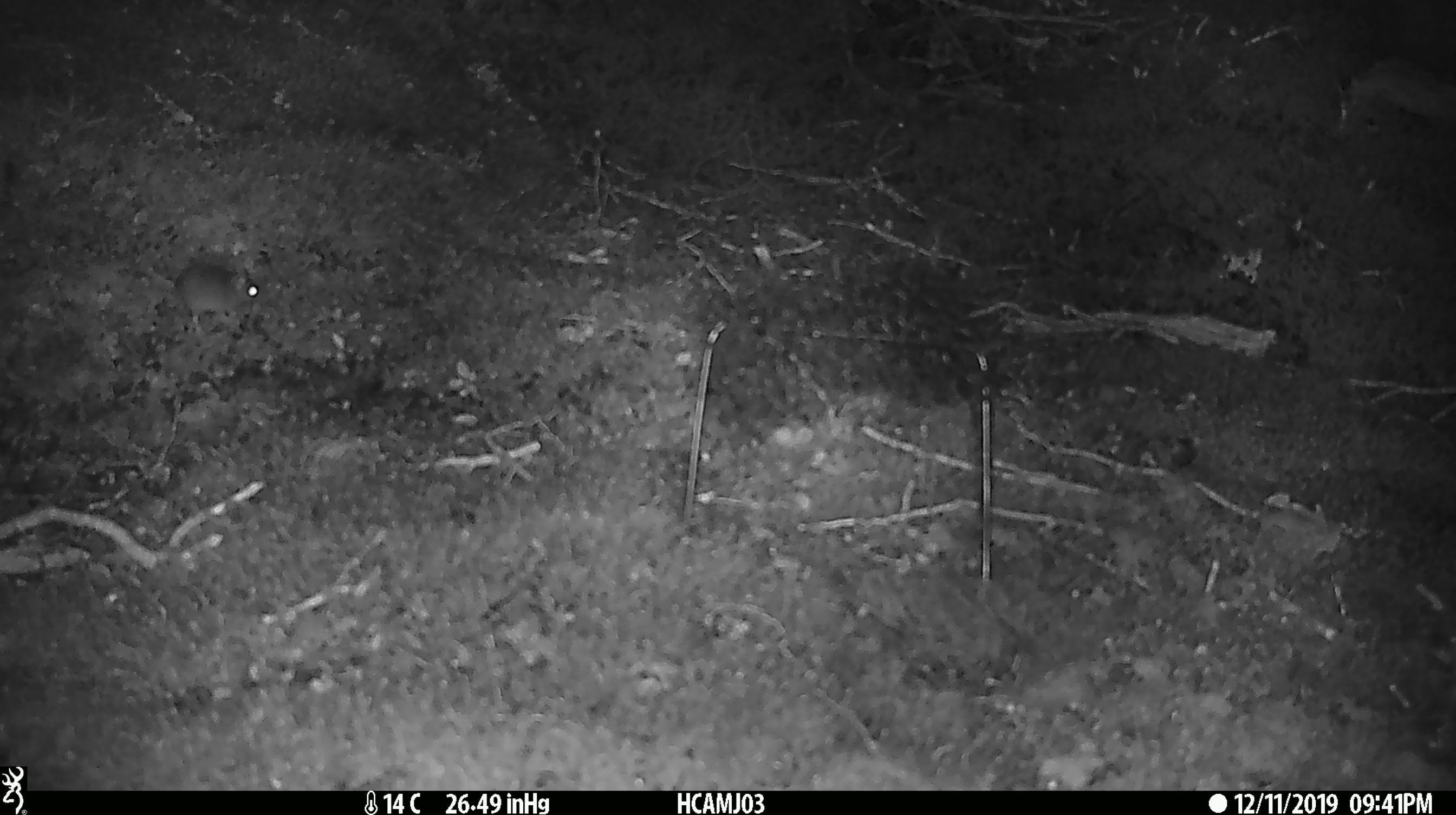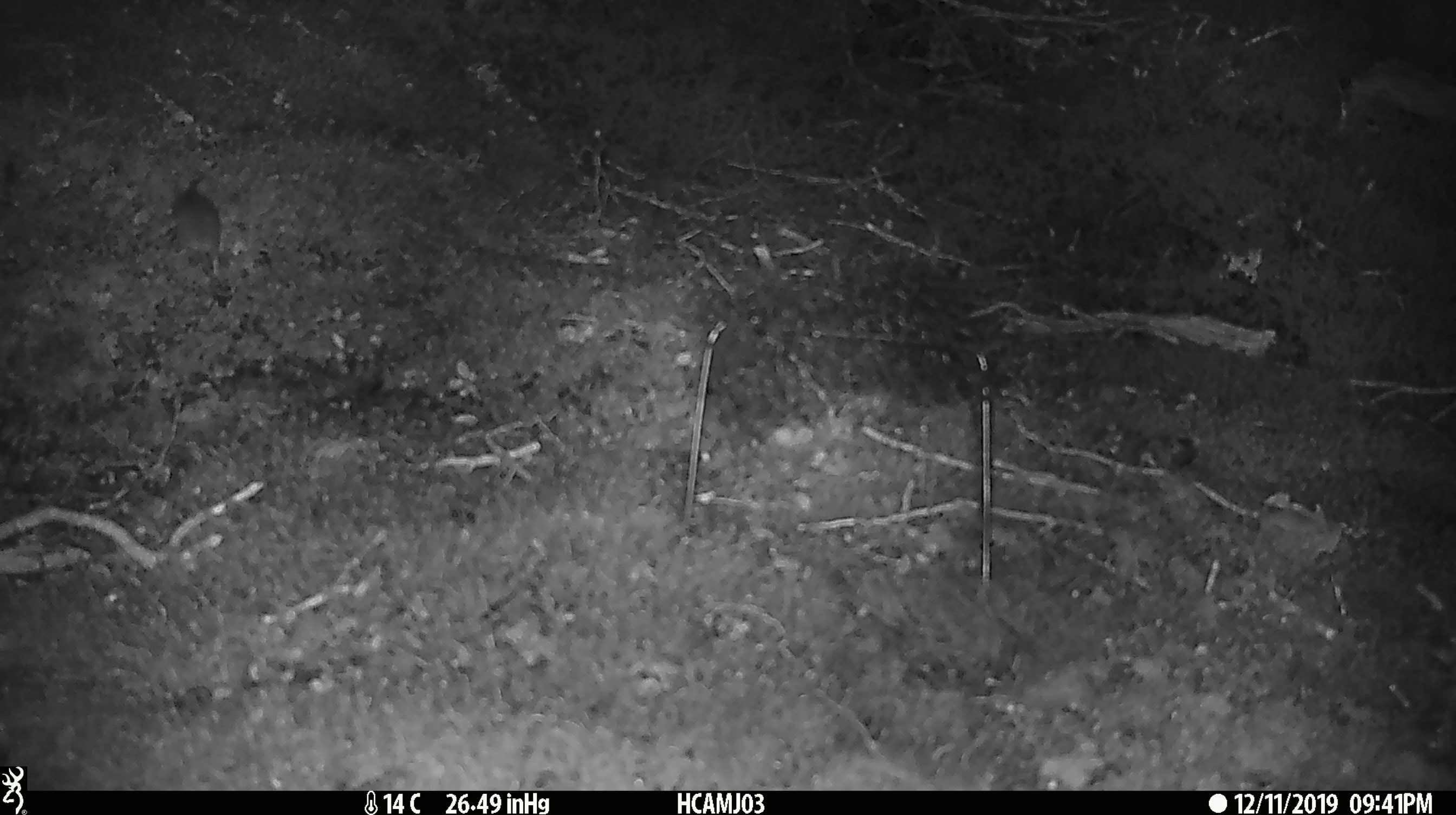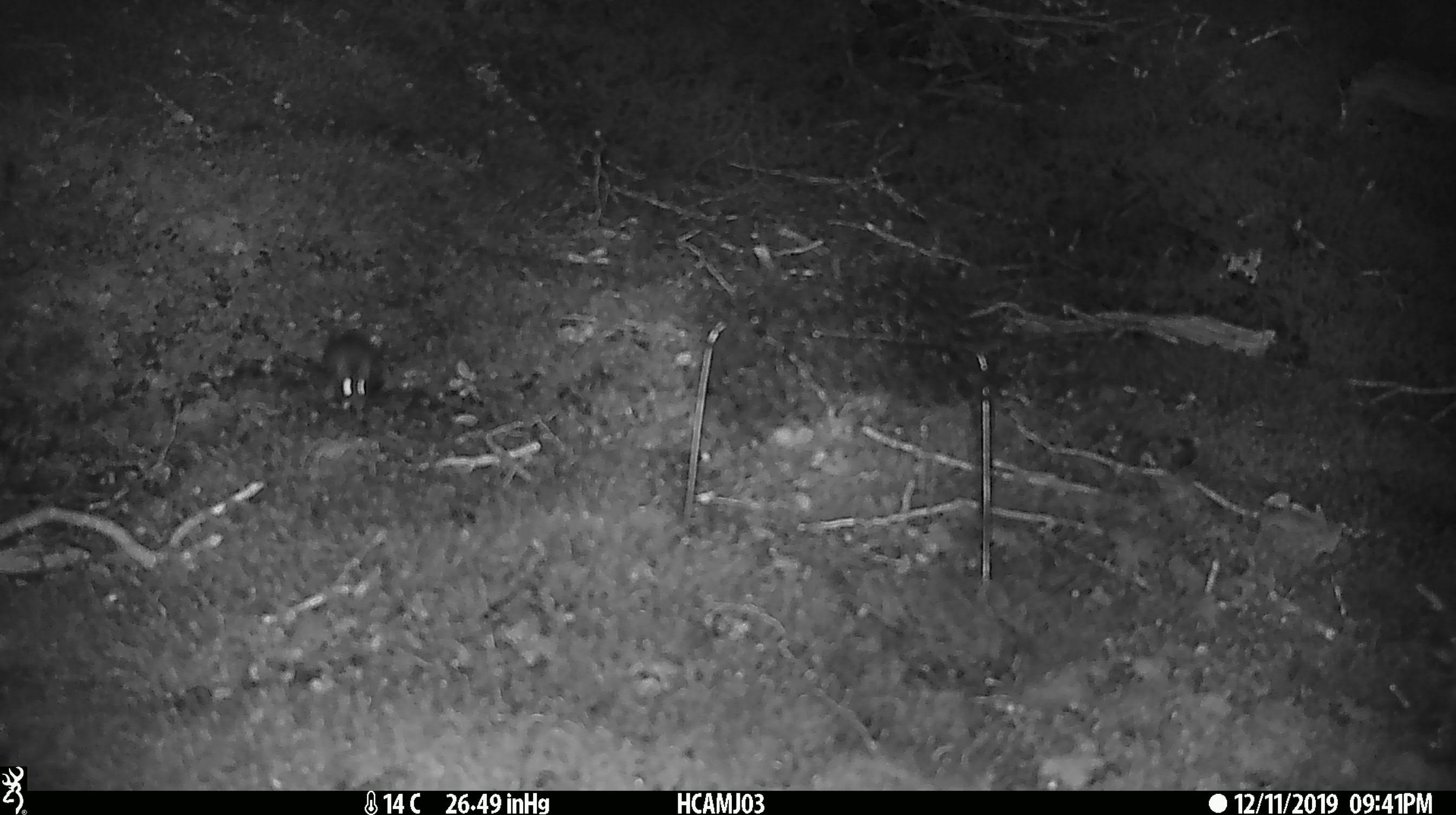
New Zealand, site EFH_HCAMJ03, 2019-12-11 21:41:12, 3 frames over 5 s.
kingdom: Animalia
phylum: Chordata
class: Mammalia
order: Rodentia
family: Muridae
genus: Mus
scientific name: Mus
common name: mouse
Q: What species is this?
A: Mouse (Mus).